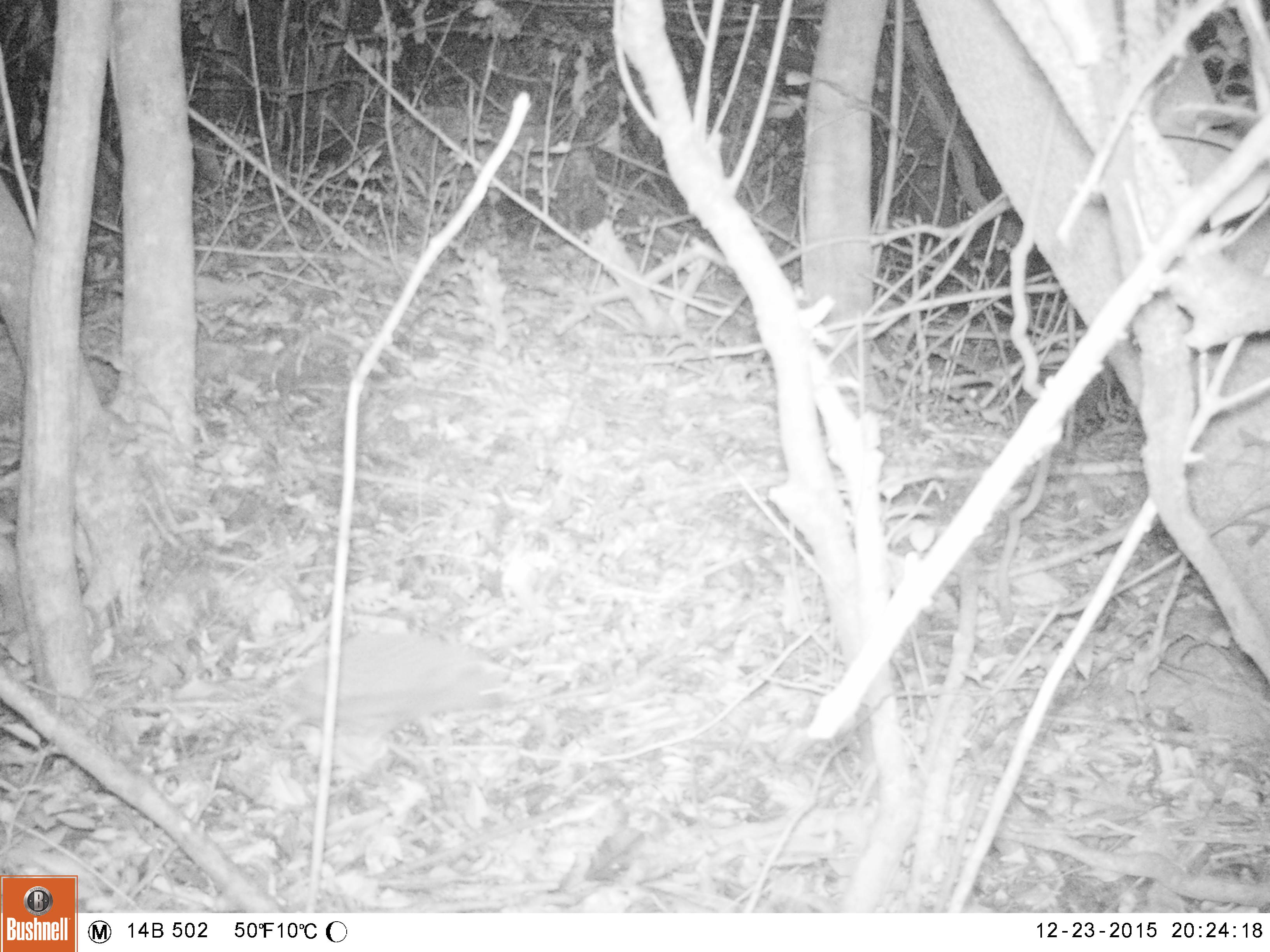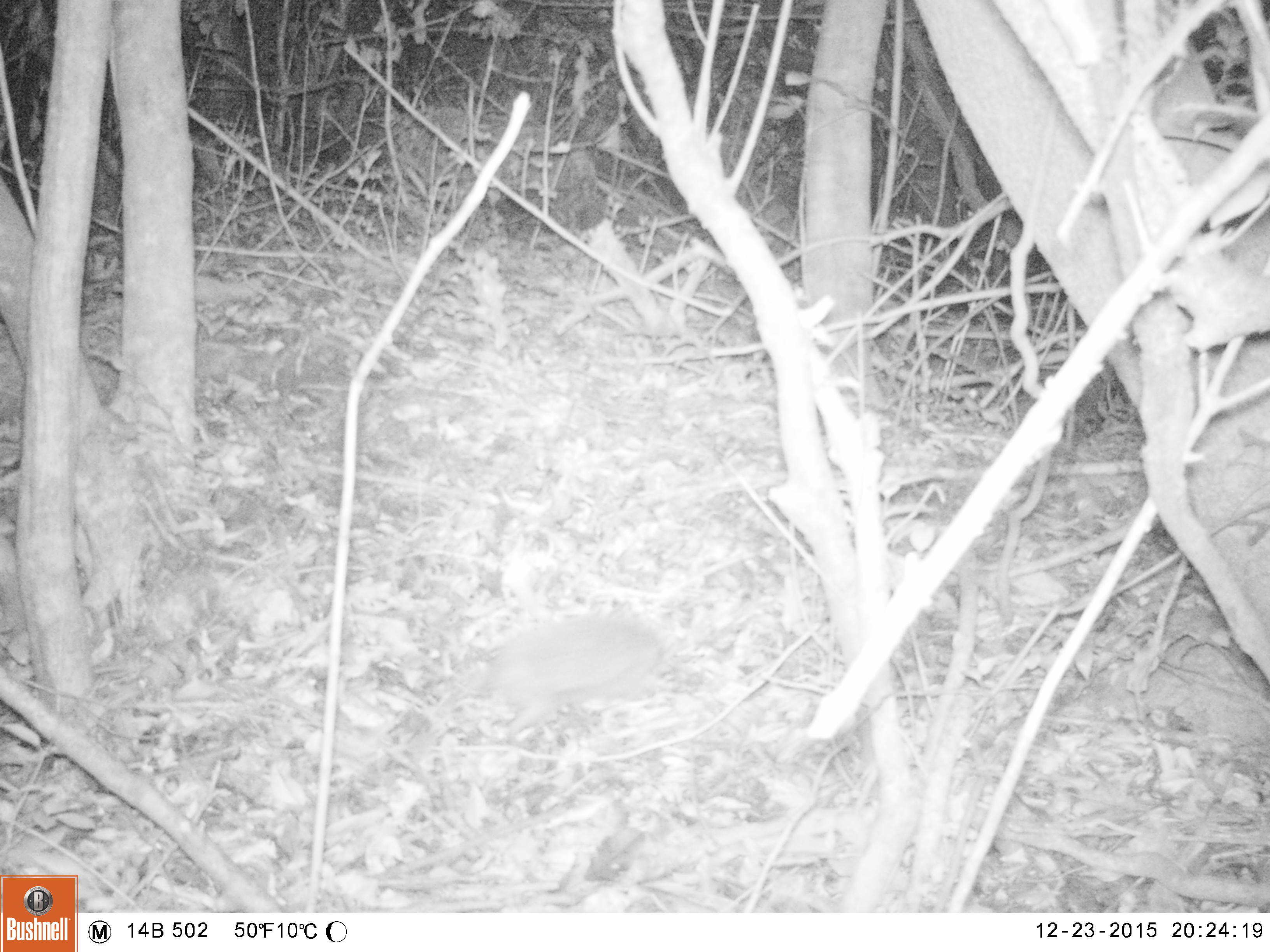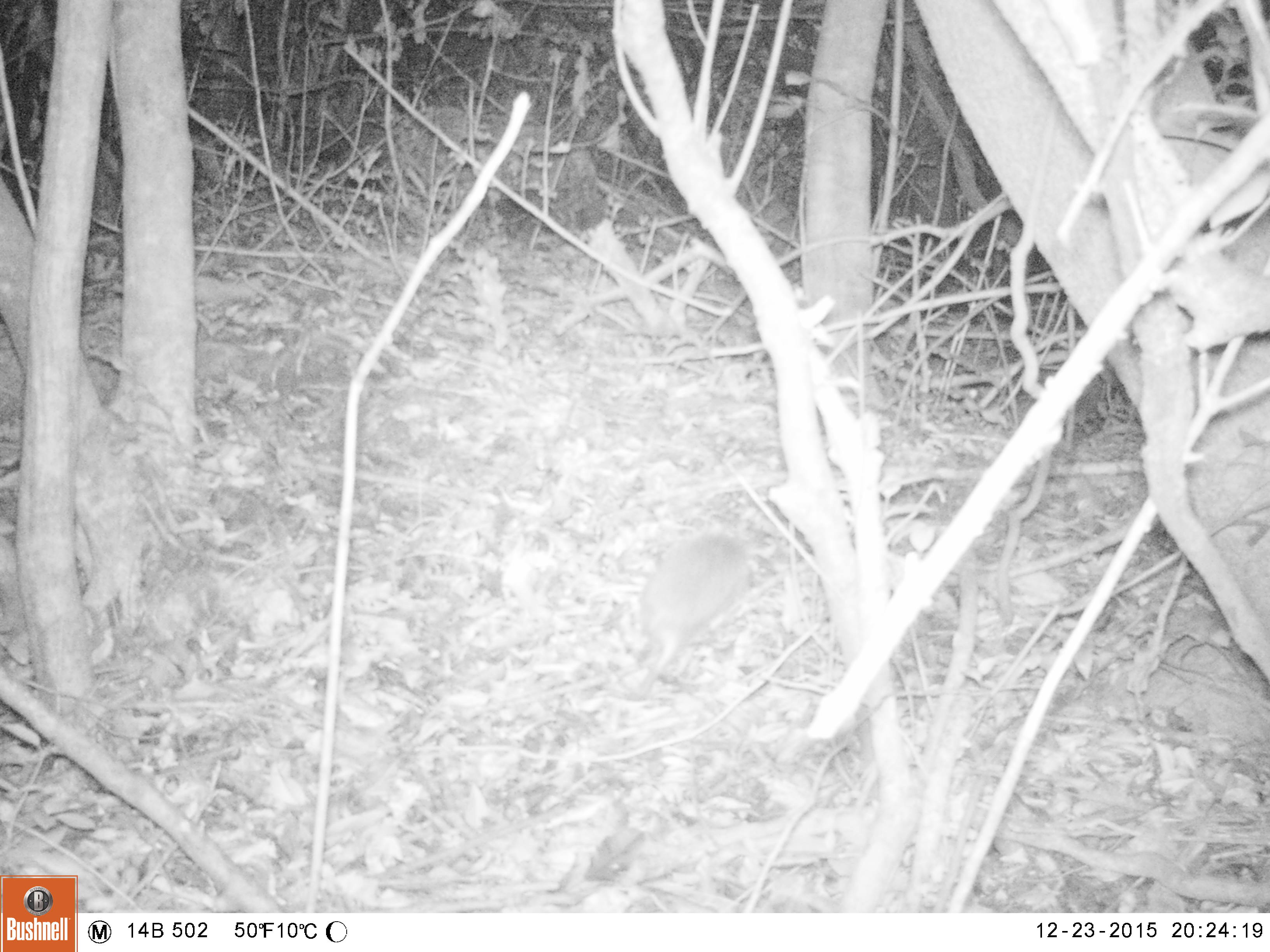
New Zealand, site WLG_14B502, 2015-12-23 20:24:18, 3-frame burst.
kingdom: Animalia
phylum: Chordata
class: Mammalia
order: Eulipotyphla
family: Erinaceidae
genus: Erinaceus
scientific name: Erinaceus europaeus europaeus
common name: european hedgehog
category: hedgehog